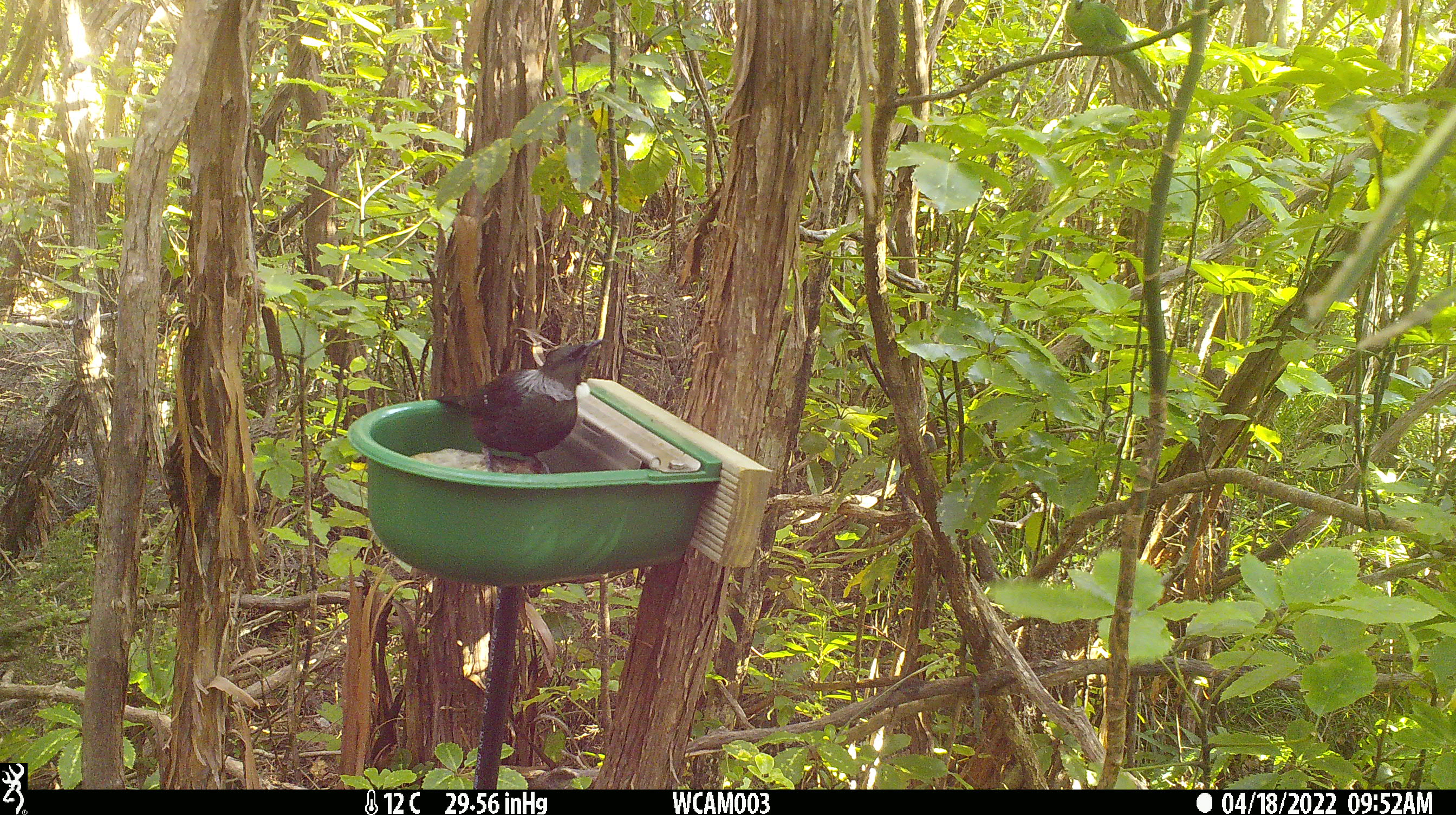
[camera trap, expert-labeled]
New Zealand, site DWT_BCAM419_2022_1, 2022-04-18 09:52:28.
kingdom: Animalia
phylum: Chordata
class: Aves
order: Passeriformes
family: Meliphagidae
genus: Prosthemadera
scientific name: Prosthemadera novaeseelandiae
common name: tui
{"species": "tui (Prosthemadera novaeseelandiae)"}